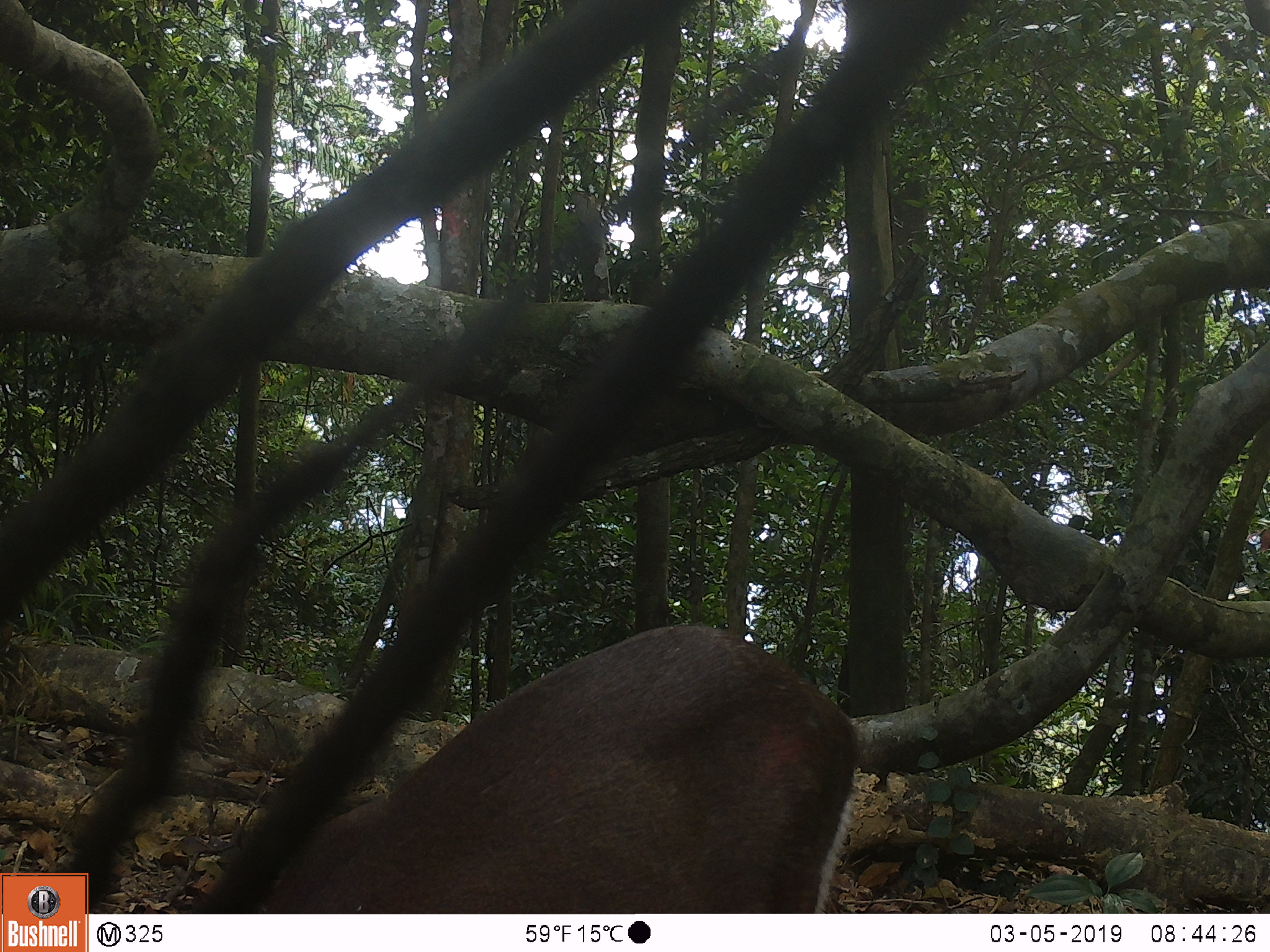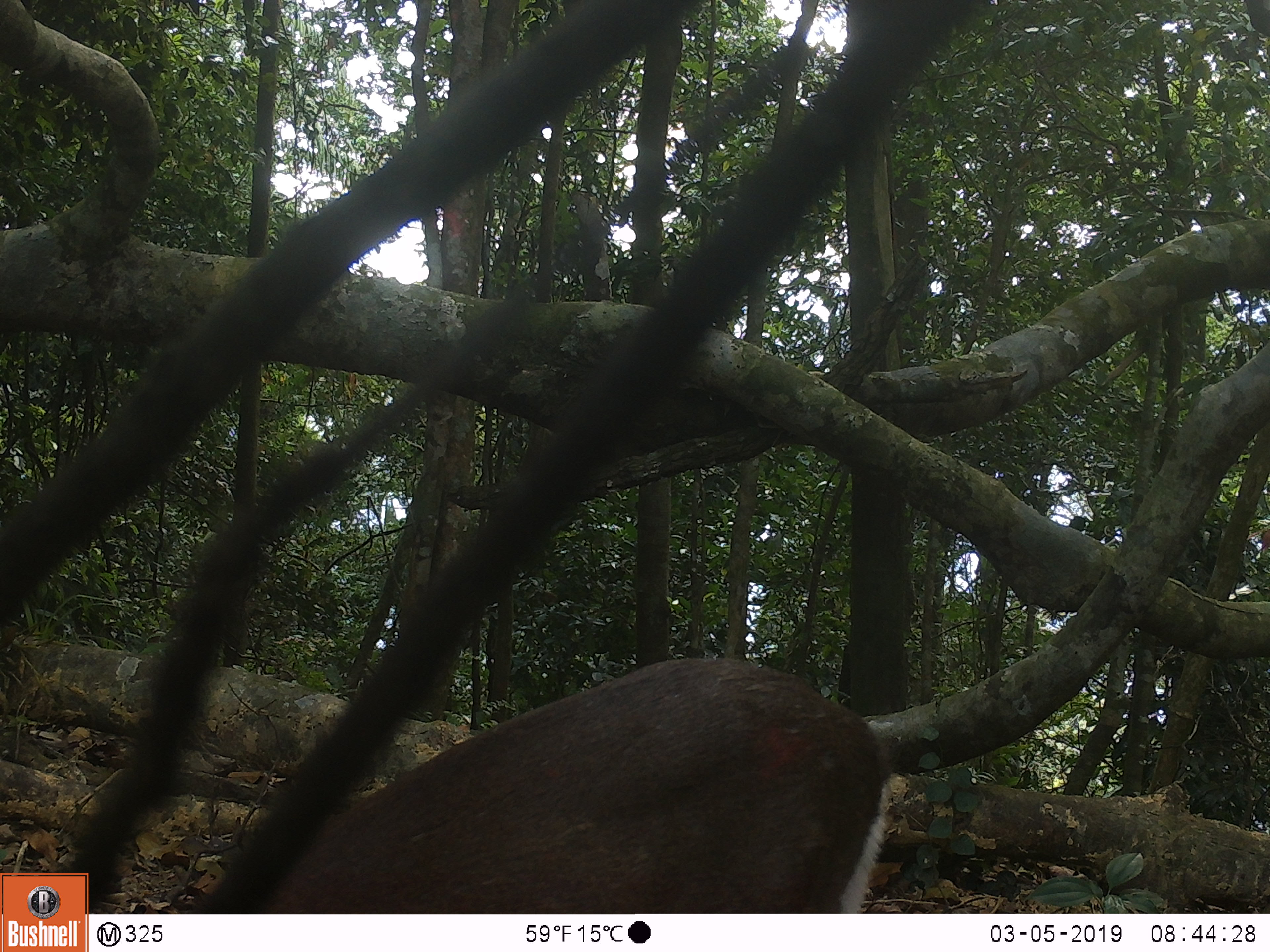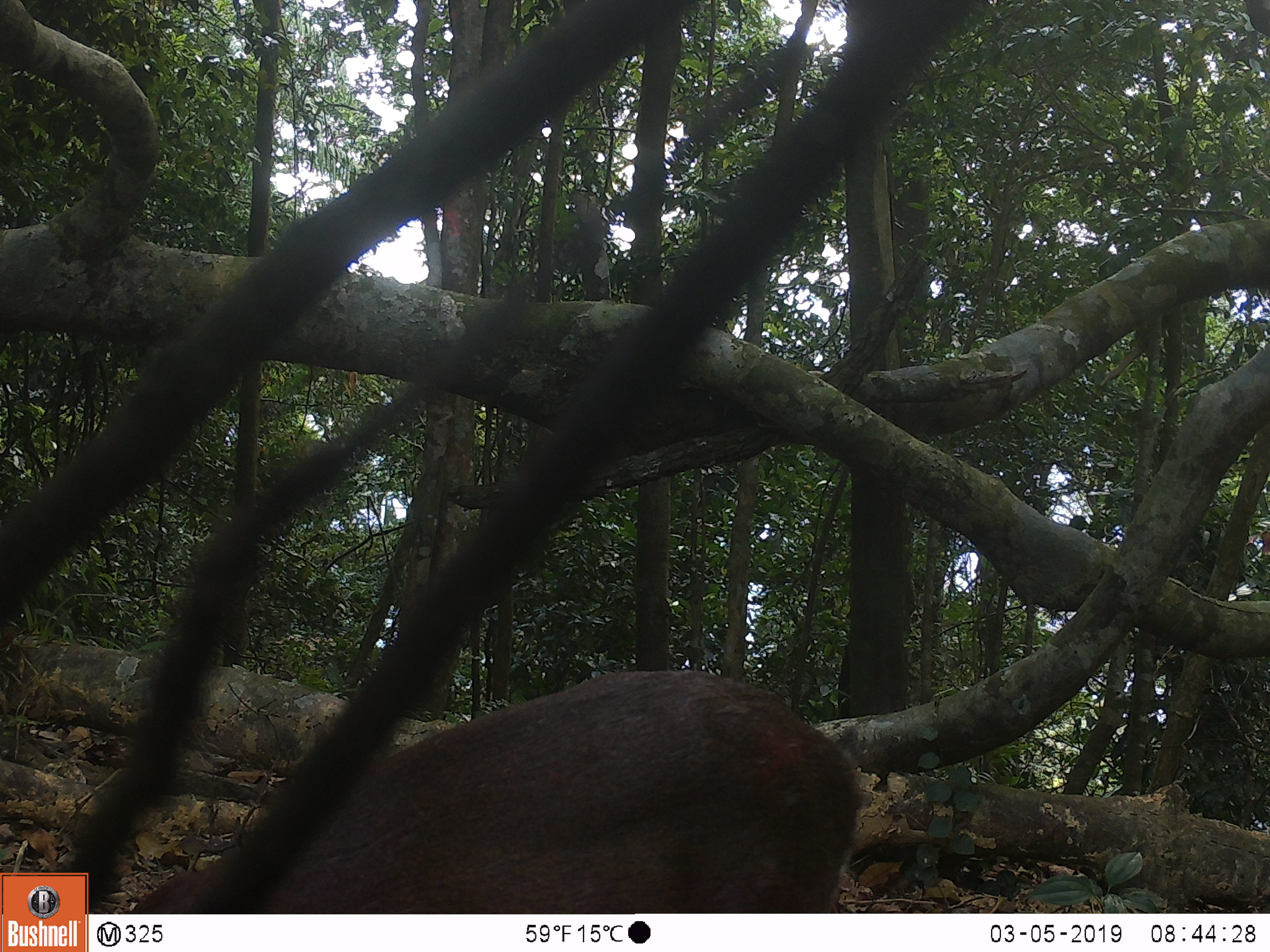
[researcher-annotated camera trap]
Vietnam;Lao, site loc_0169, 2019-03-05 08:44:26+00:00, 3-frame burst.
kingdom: Animalia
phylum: Chordata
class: Mammalia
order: Artiodactyla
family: Cervidae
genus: Muntiacus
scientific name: Muntiacus rooseveltorum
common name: roosevelt's muntjac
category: roosevelts muntjac group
Roosevelts muntjac group (roosevelt's muntjac) (Muntiacus rooseveltorum). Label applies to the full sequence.